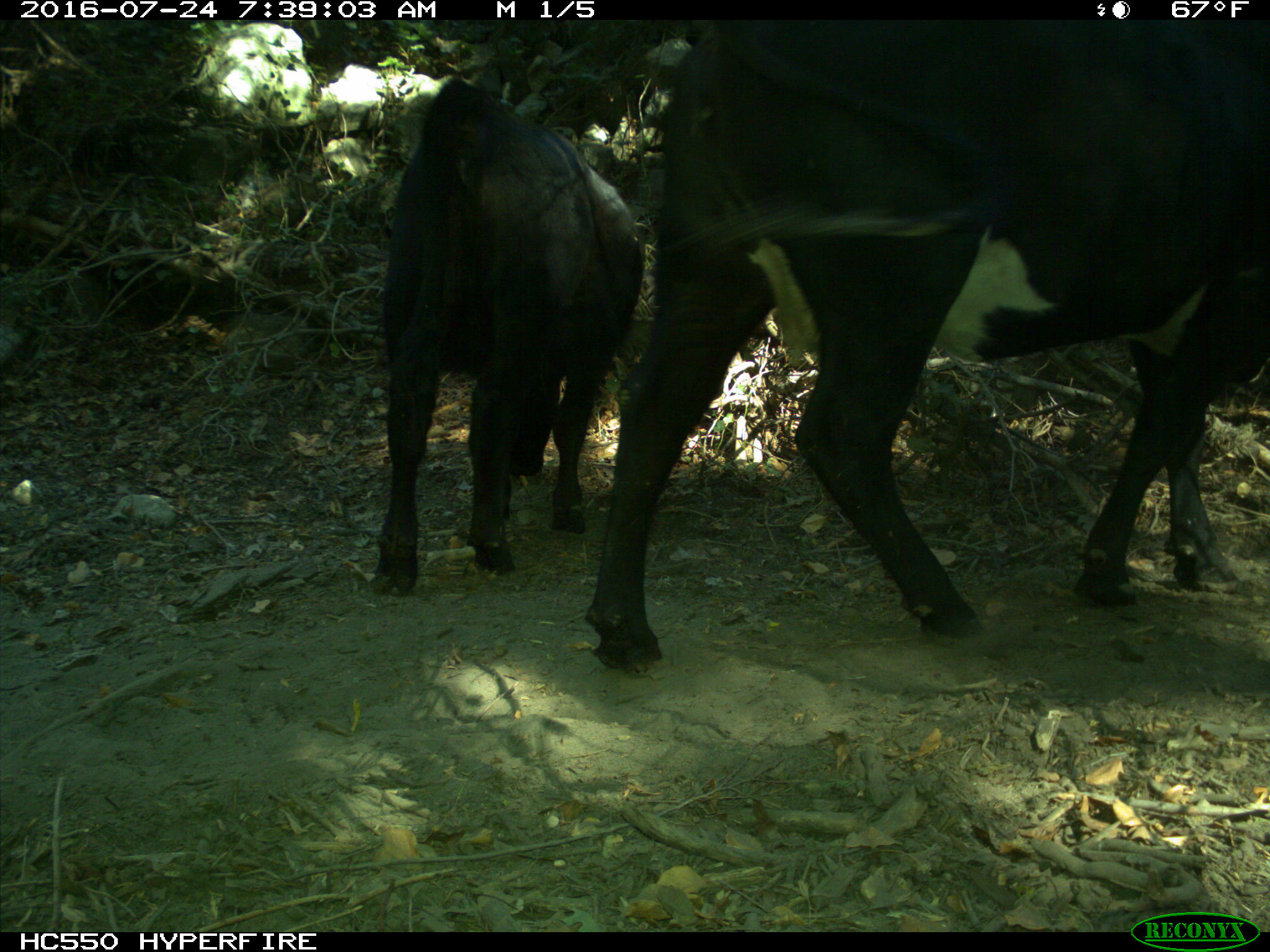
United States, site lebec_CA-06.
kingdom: Animalia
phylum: Chordata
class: Mammalia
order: Artiodactyla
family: Bovidae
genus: Bos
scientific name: Bos taurus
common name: domestic cow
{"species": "Bos taurus (domestic cow)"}